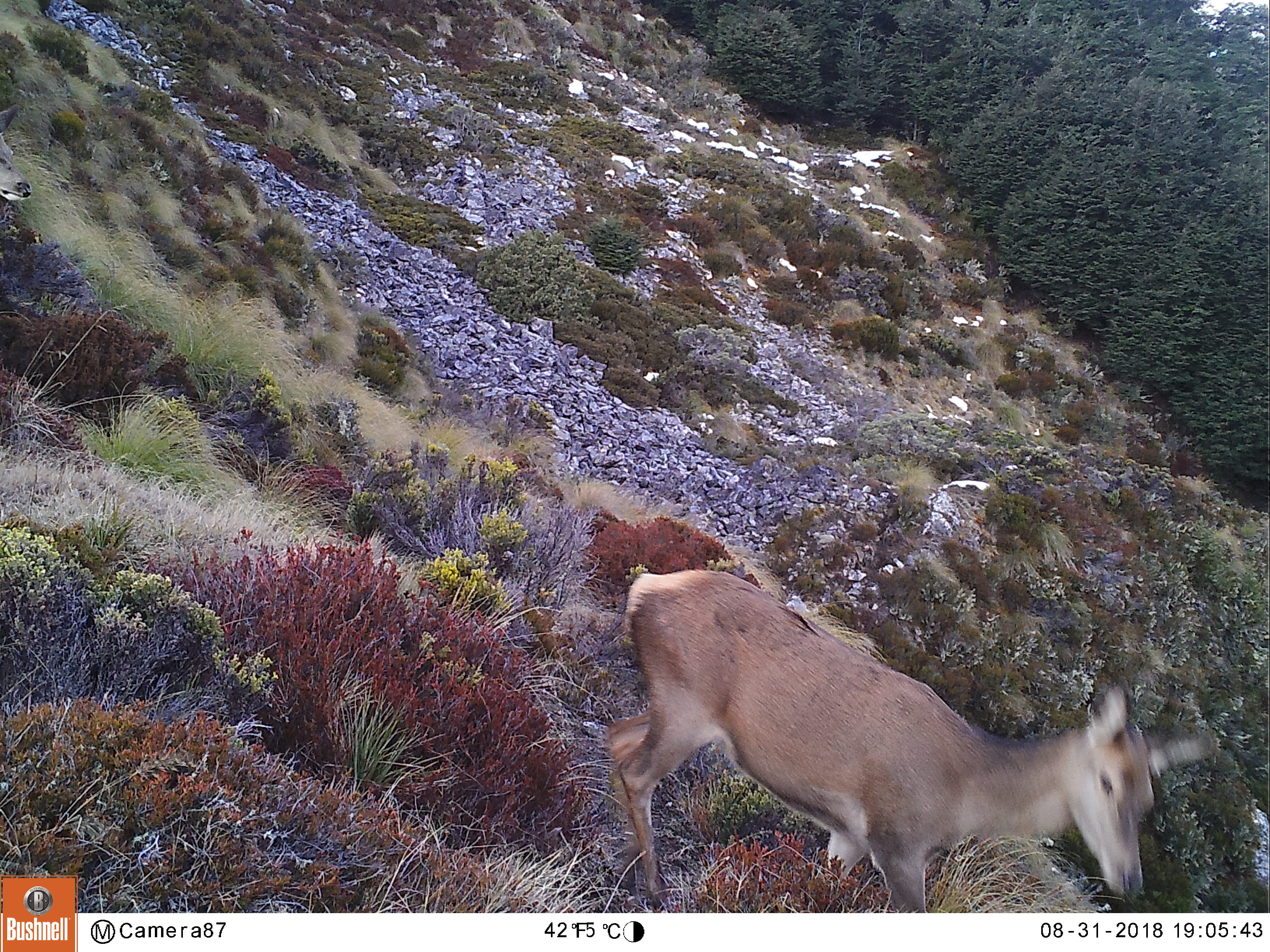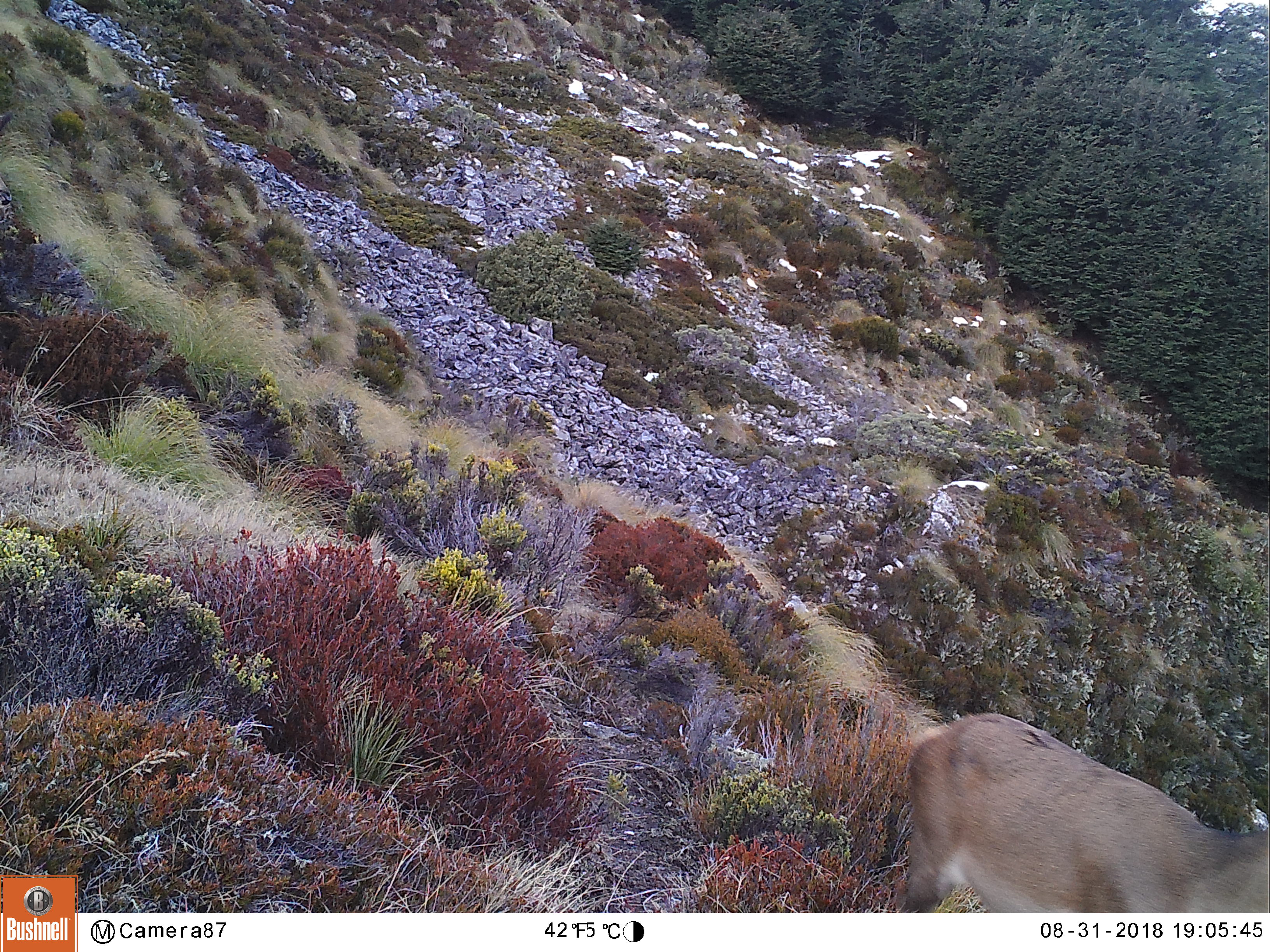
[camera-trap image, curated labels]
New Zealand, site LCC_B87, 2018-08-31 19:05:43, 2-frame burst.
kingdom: Animalia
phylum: Chordata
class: Mammalia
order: Artiodactyla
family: Cervidae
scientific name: Cervidae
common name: deer